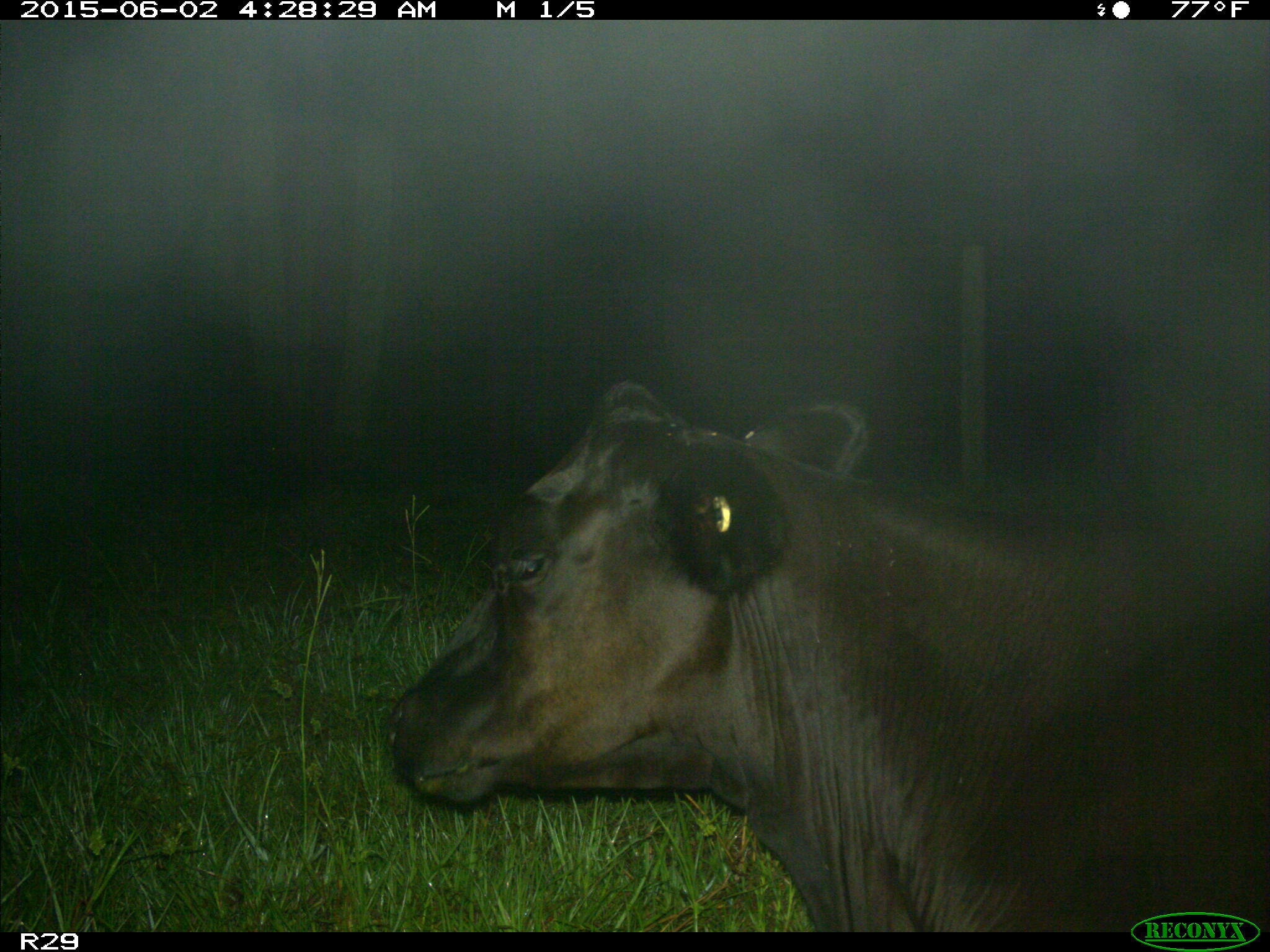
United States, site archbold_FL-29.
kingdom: Animalia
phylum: Chordata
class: Mammalia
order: Artiodactyla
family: Bovidae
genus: Bos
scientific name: Bos taurus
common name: domestic cow